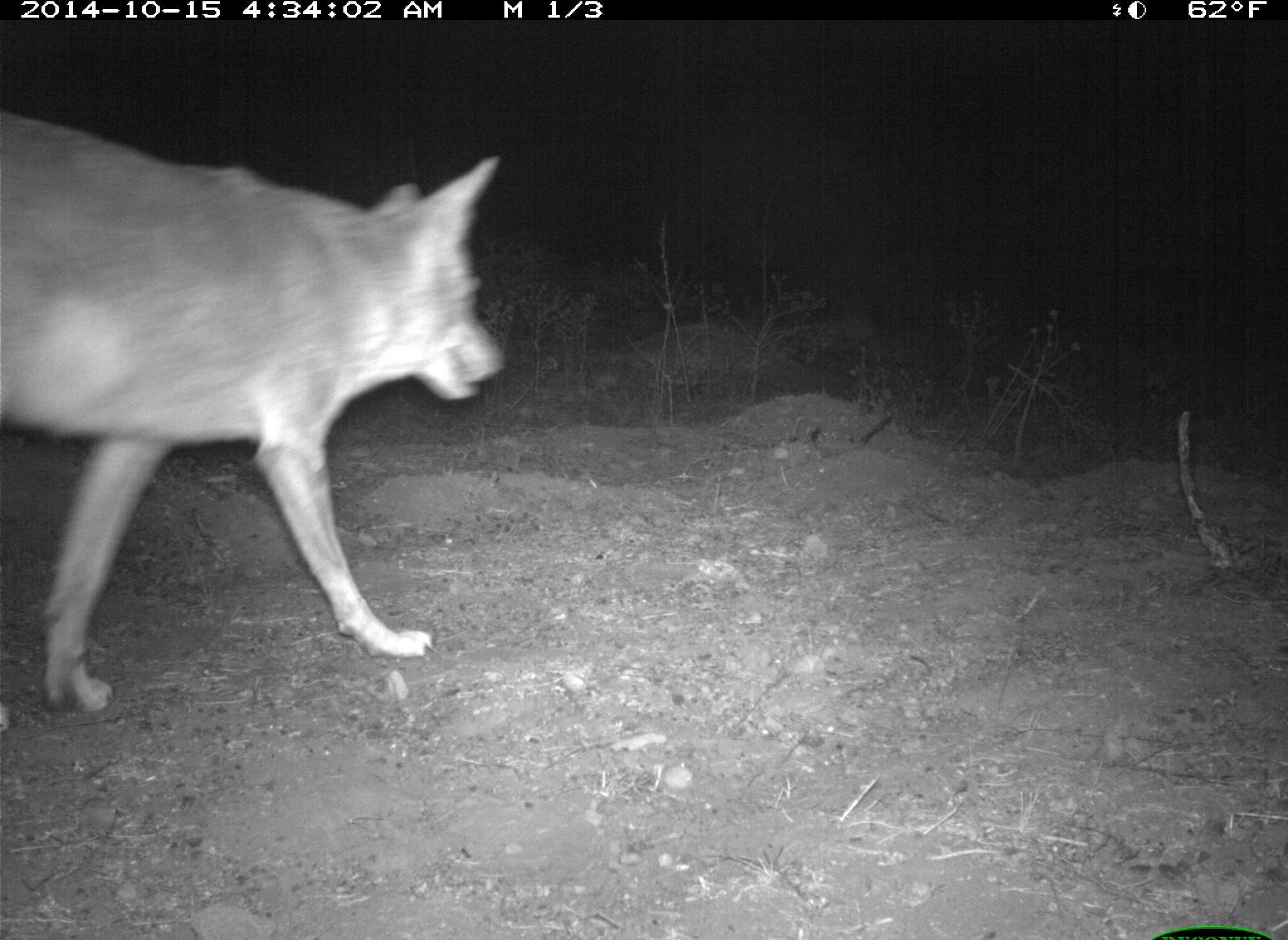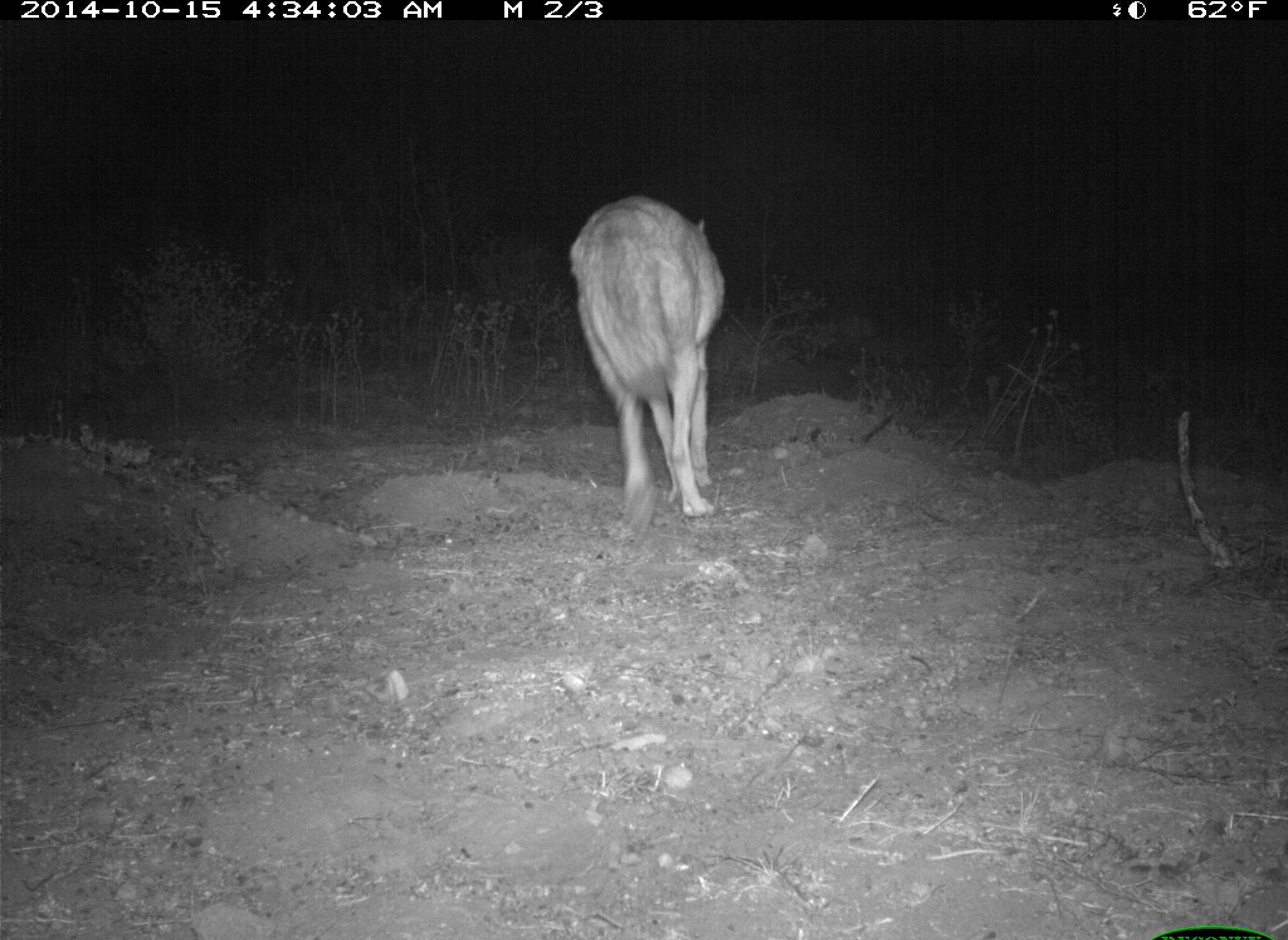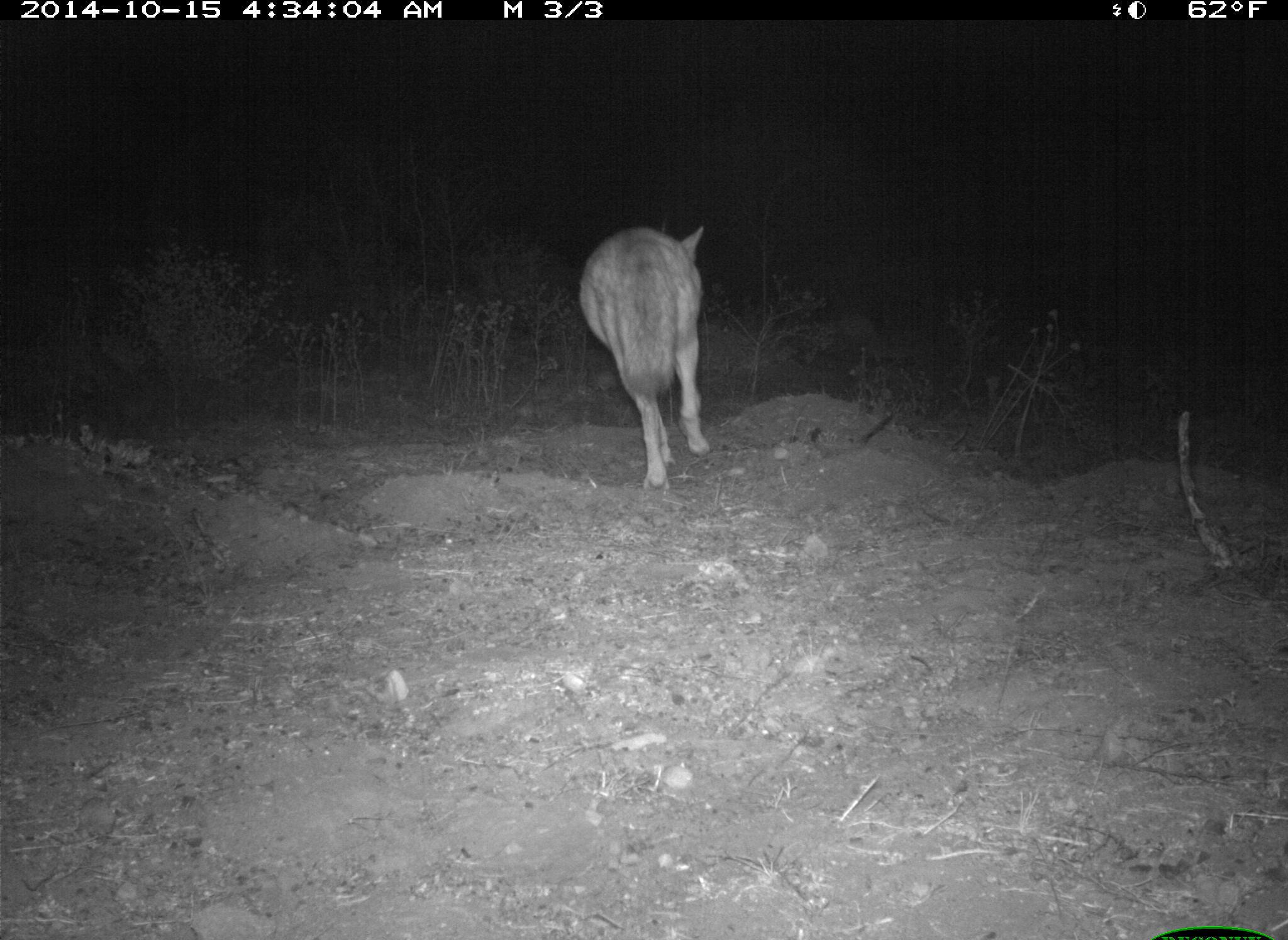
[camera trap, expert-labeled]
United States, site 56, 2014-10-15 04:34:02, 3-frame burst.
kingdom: Animalia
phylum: Chordata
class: Mammalia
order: Artiodactyla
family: Cervidae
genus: Odocoileus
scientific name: Odocoileus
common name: deer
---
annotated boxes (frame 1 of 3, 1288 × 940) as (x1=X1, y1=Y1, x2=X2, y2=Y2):
deer: (x1=0, y1=109, x2=505, y2=728)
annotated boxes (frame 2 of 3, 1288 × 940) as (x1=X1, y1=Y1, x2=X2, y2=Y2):
deer: (x1=568, y1=192, x2=725, y2=541)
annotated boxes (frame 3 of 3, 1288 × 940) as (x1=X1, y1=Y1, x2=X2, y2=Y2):
deer: (x1=578, y1=223, x2=713, y2=493)